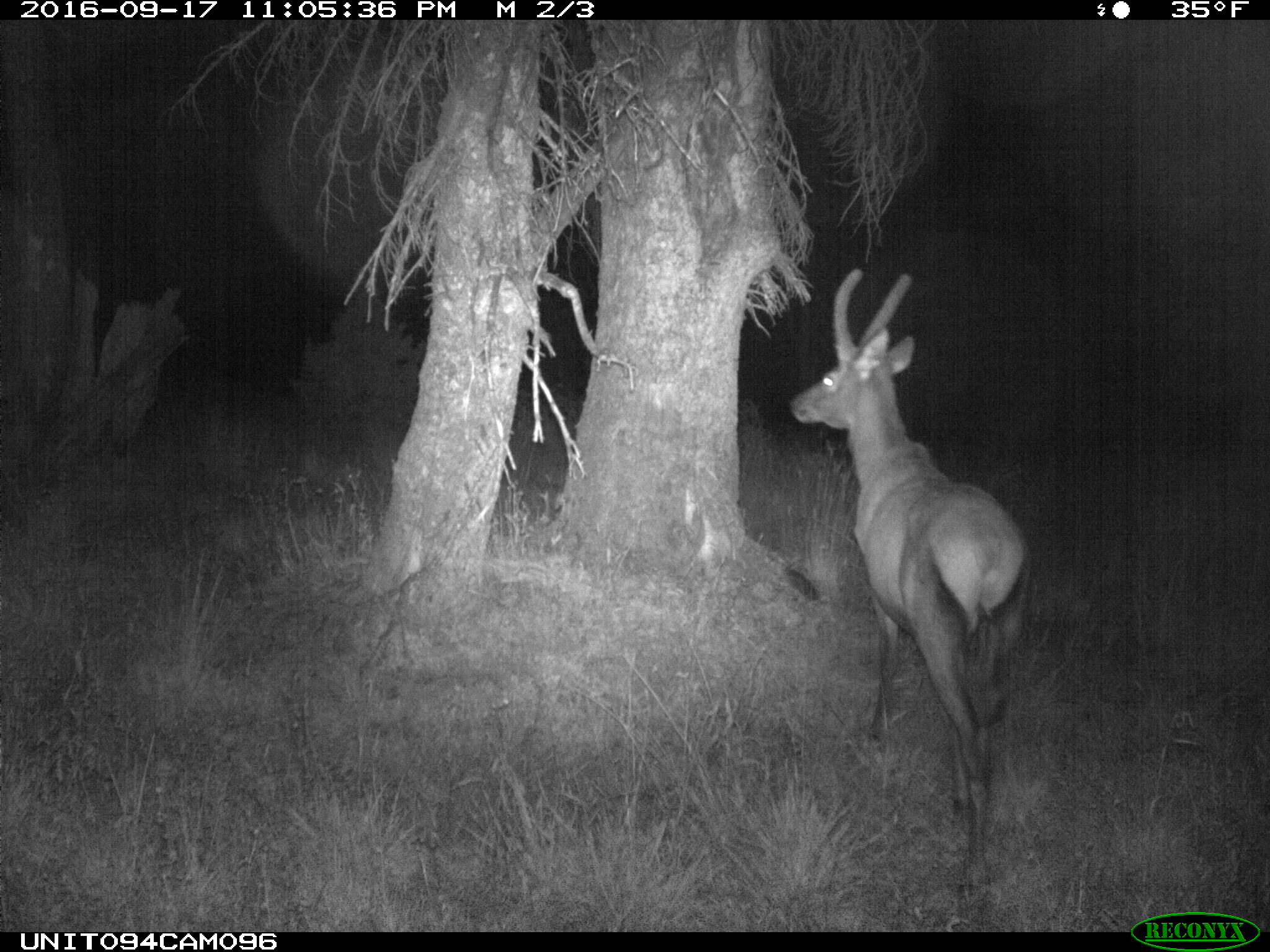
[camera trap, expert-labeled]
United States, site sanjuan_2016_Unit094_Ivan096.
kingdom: Animalia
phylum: Chordata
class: Mammalia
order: Artiodactyla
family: Cervidae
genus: Cervus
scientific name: Cervus elaphus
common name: red deer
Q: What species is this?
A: Cervus elaphus (red deer).